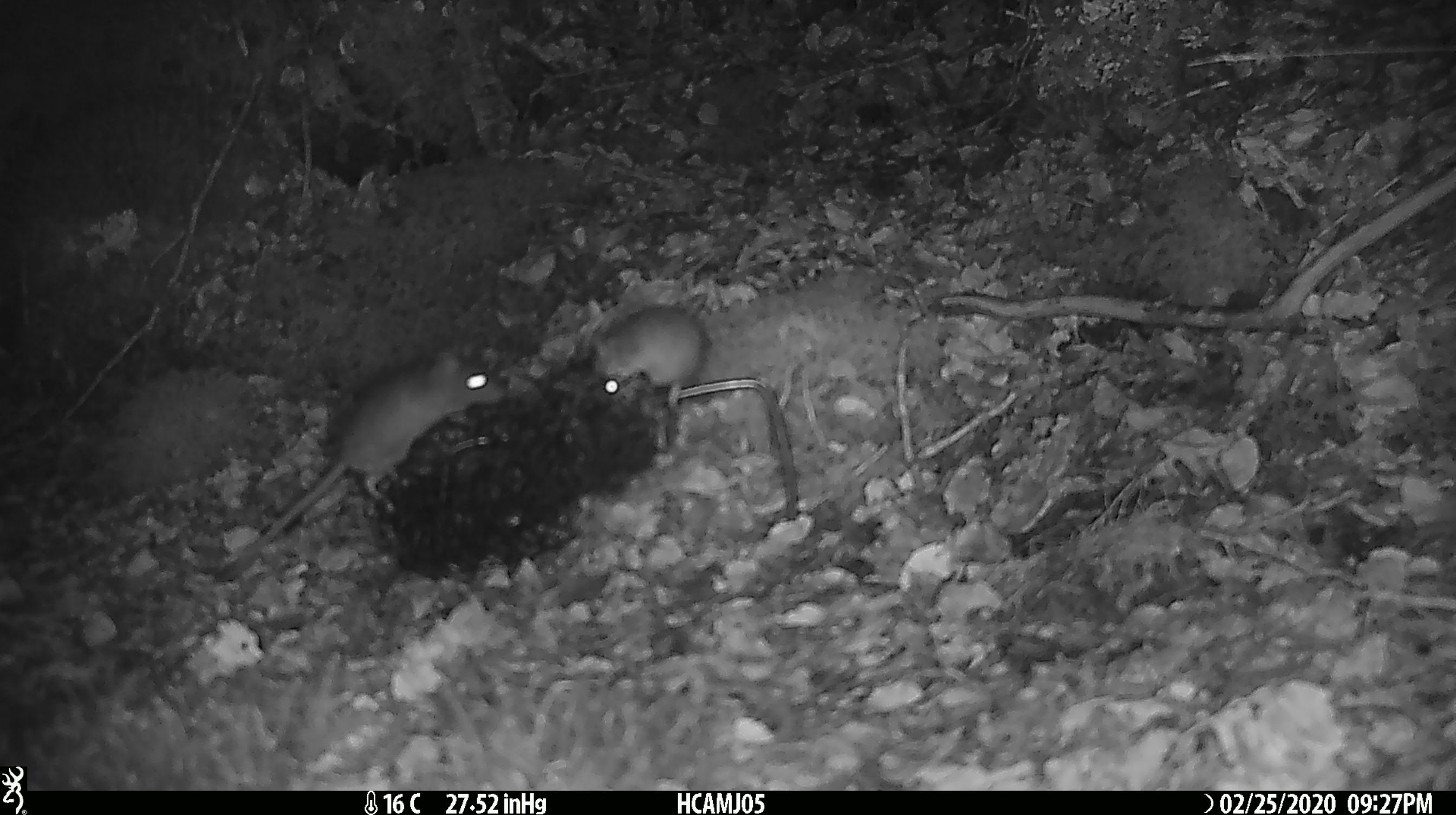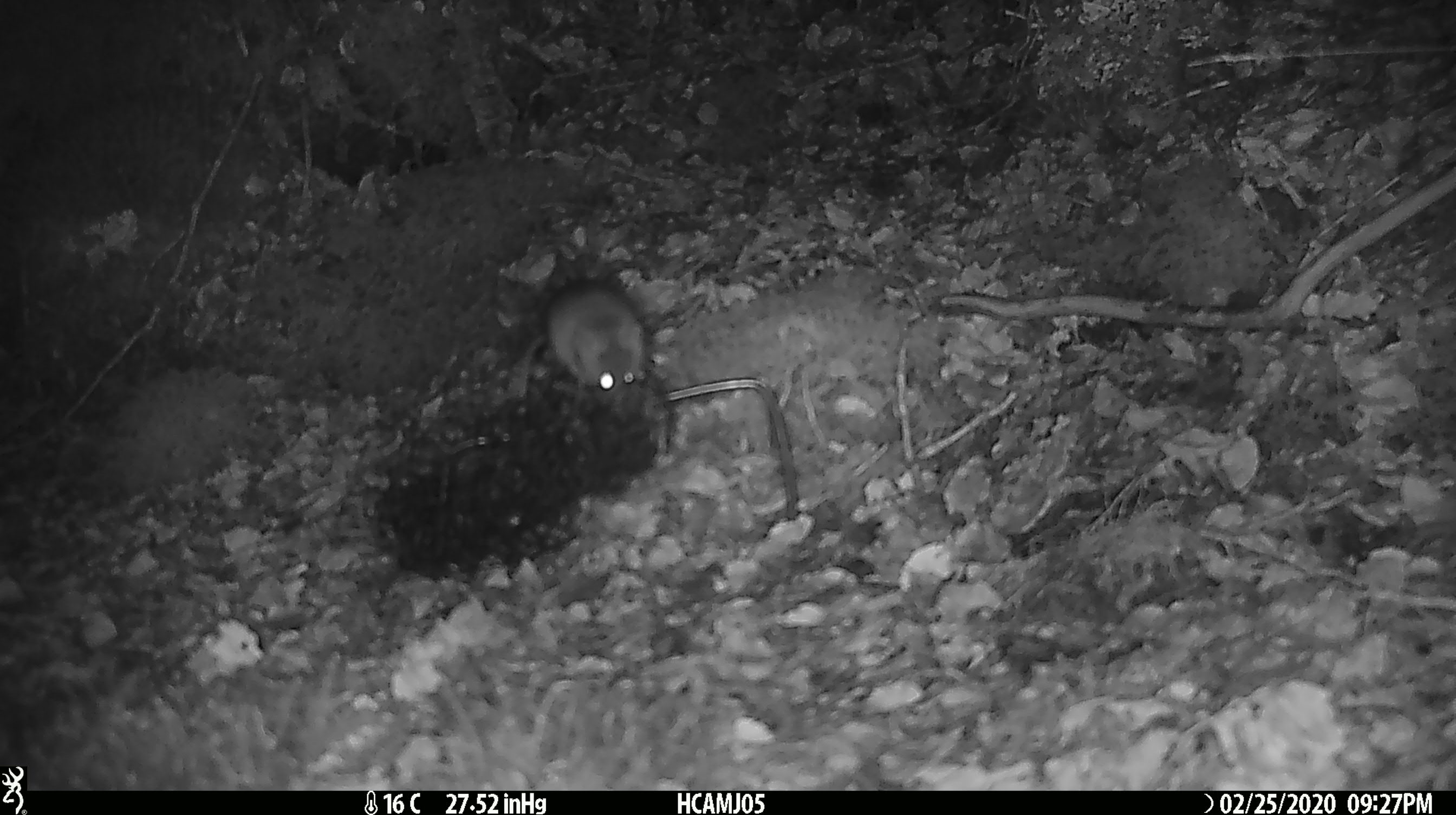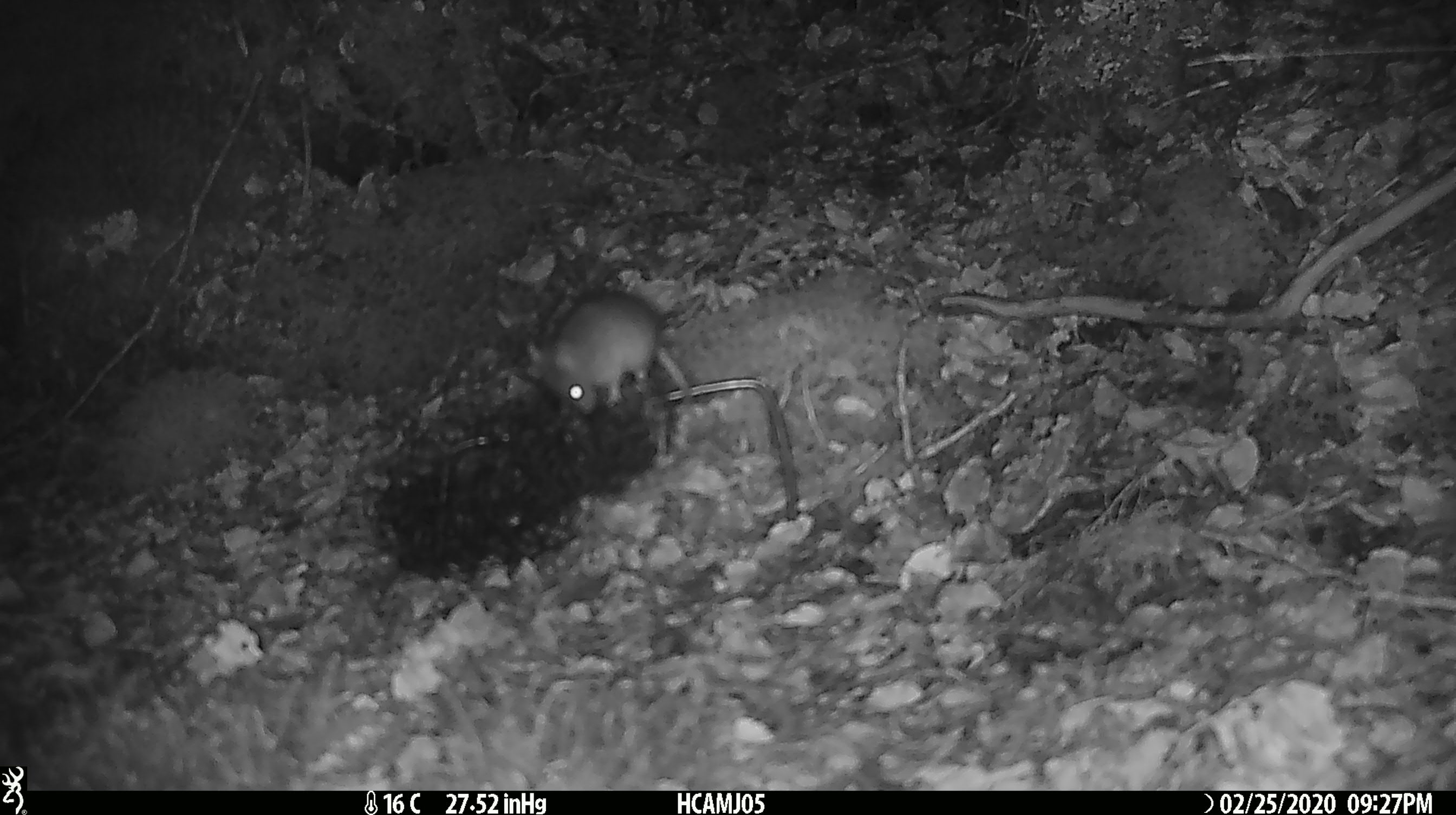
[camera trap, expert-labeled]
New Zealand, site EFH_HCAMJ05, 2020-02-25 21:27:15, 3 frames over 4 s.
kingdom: Animalia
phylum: Chordata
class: Mammalia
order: Rodentia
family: Muridae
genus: Mus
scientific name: Mus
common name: mouse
Mouse (Mus).